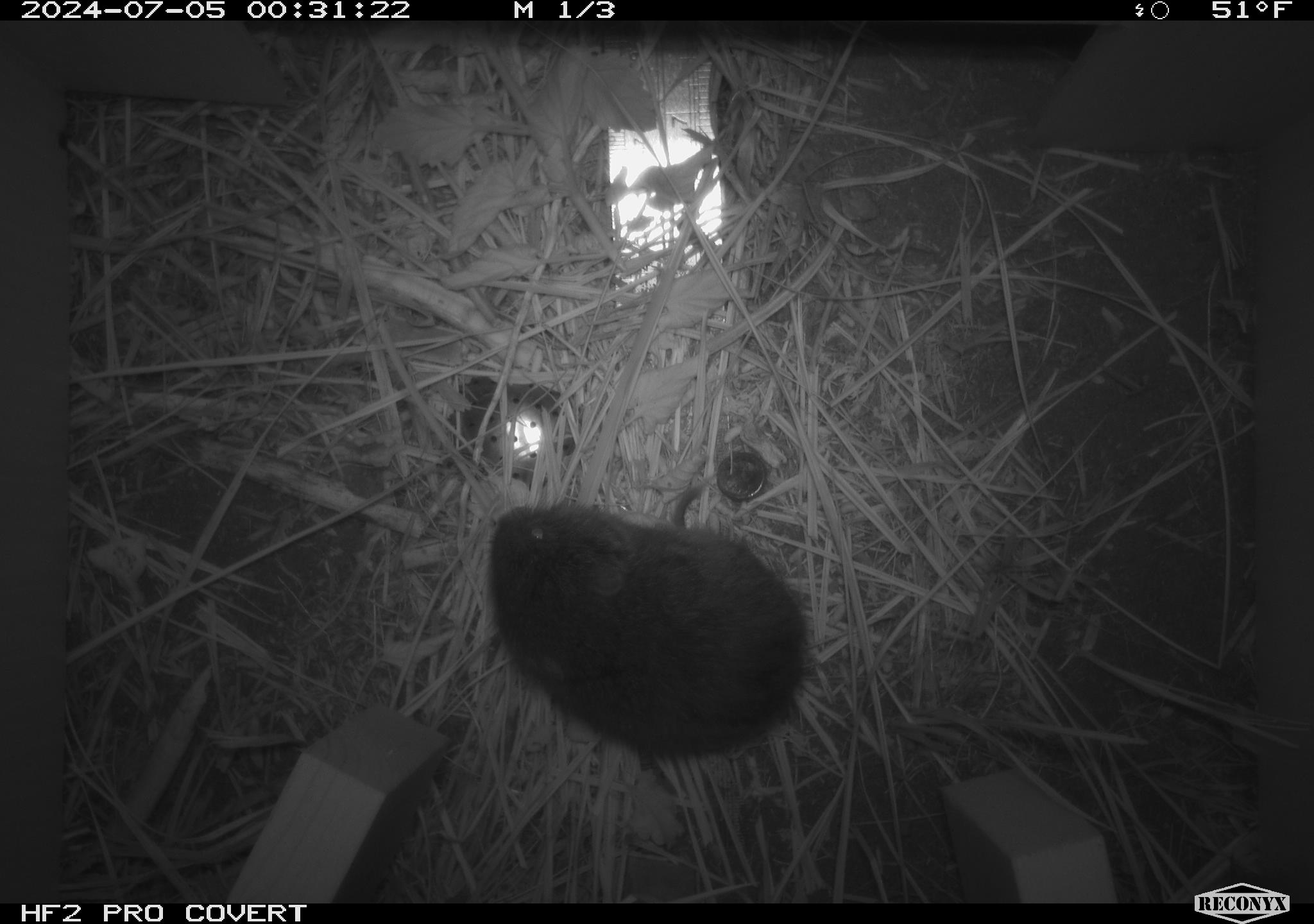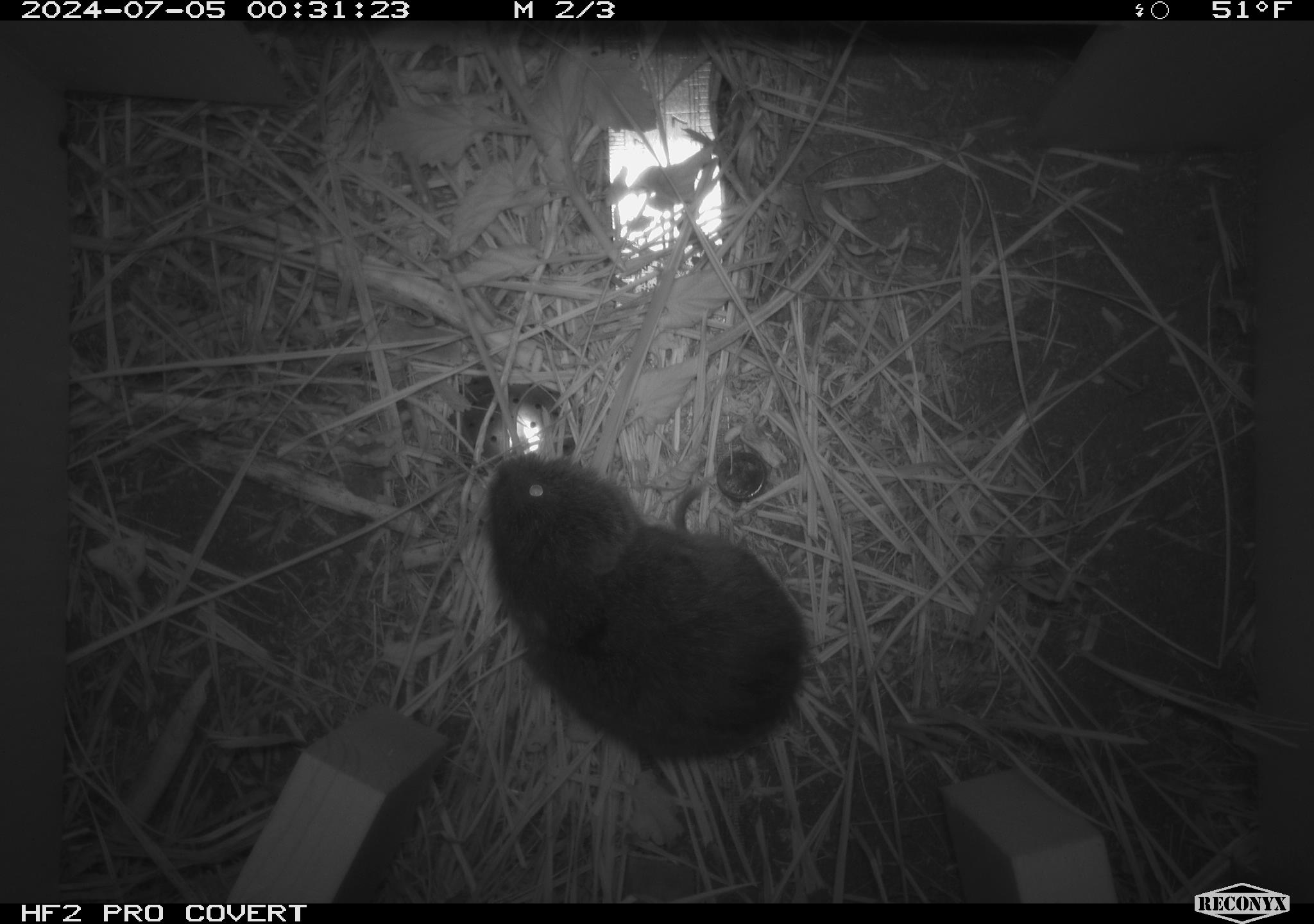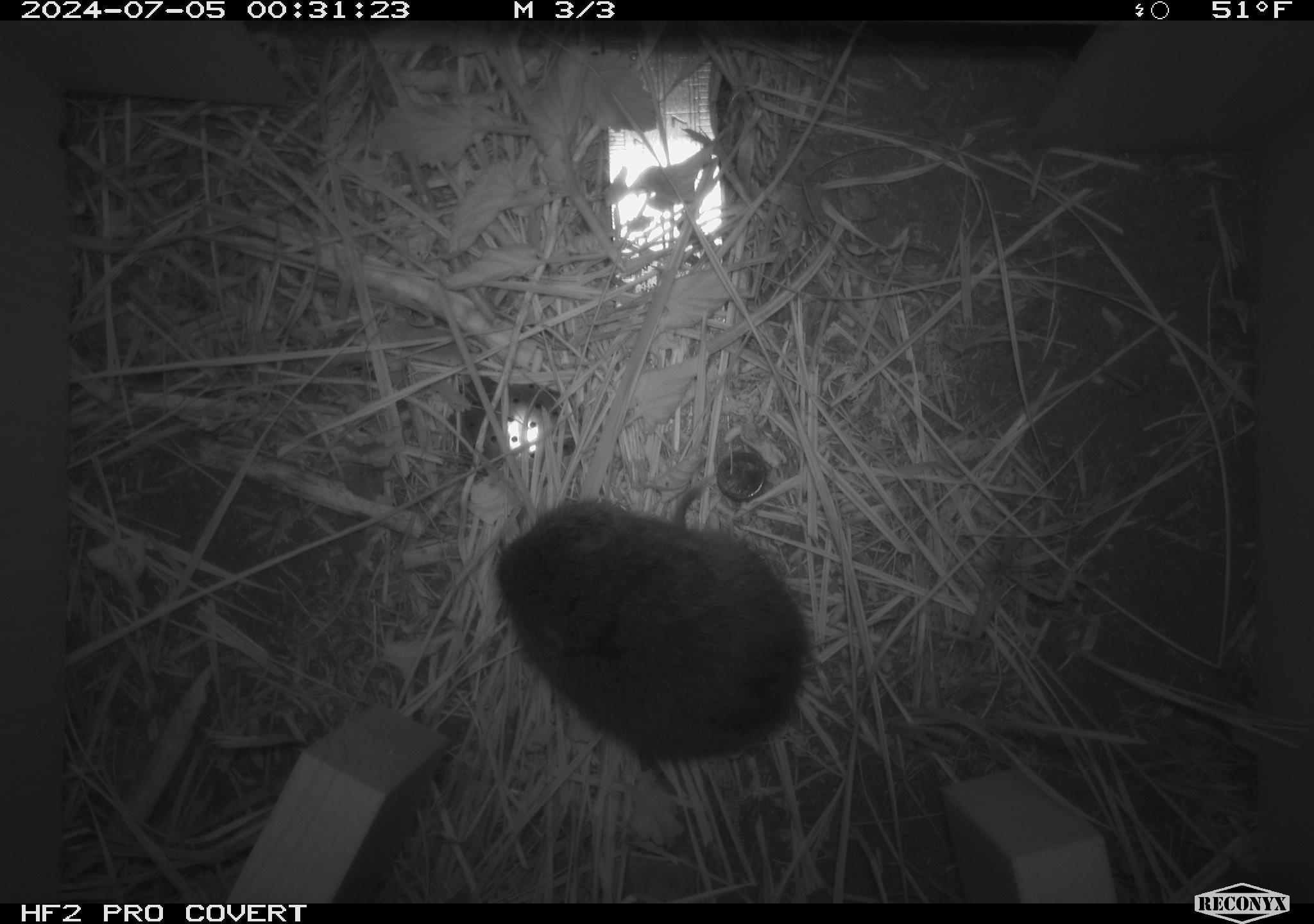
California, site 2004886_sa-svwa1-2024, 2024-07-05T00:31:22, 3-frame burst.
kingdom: Animalia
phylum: Chordata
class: Mammalia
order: Rodentia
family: Cricetidae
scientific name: Arvicolinae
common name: voles, lemmings, and muskrats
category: arvicolinae subfamily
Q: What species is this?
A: Arvicolinae subfamily (voles, lemmings, and muskrats) (Arvicolinae).